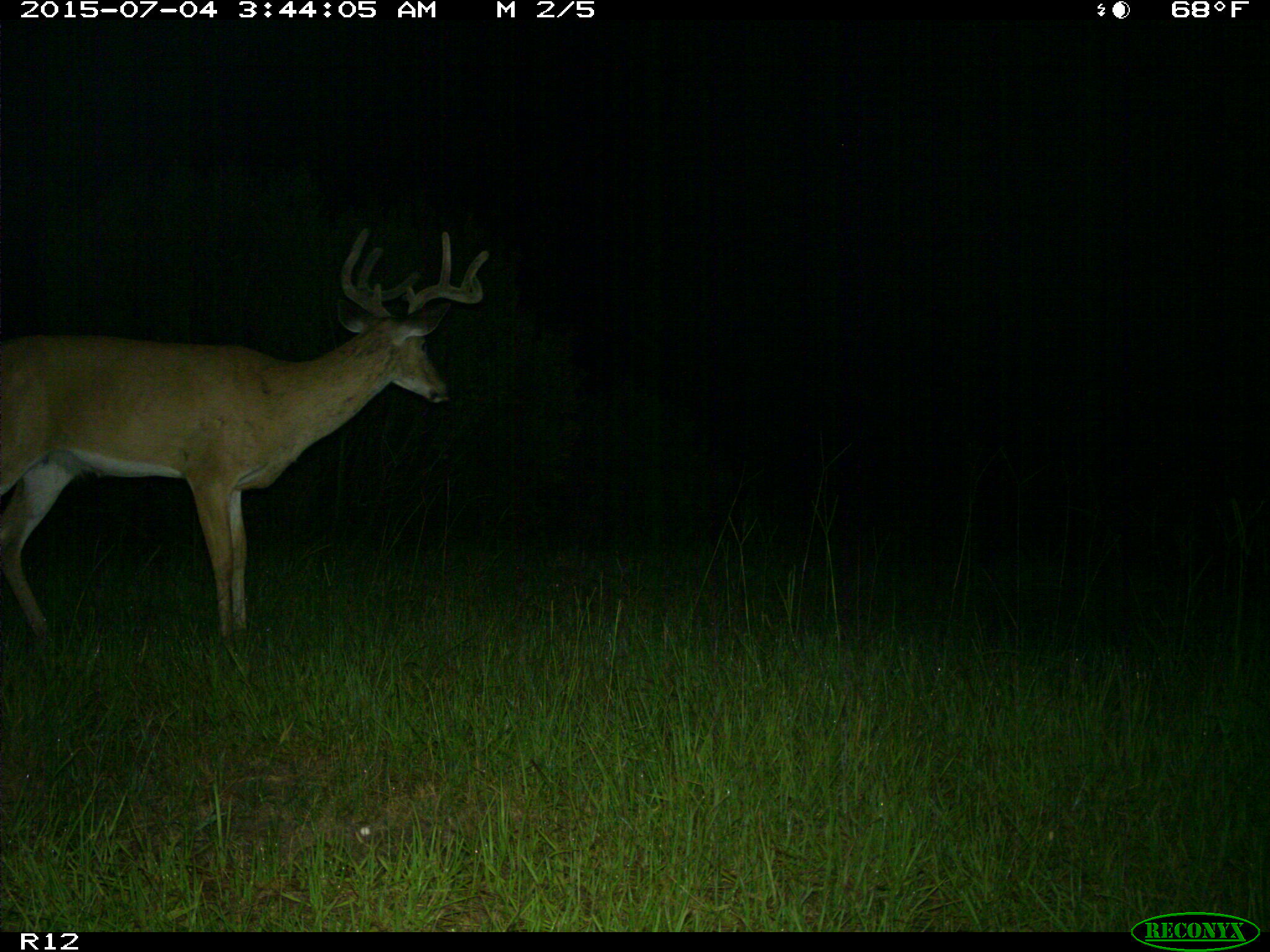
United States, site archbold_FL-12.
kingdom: Animalia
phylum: Chordata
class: Mammalia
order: Artiodactyla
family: Cervidae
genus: Odocoileus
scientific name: Odocoileus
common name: deer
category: unidentified deer